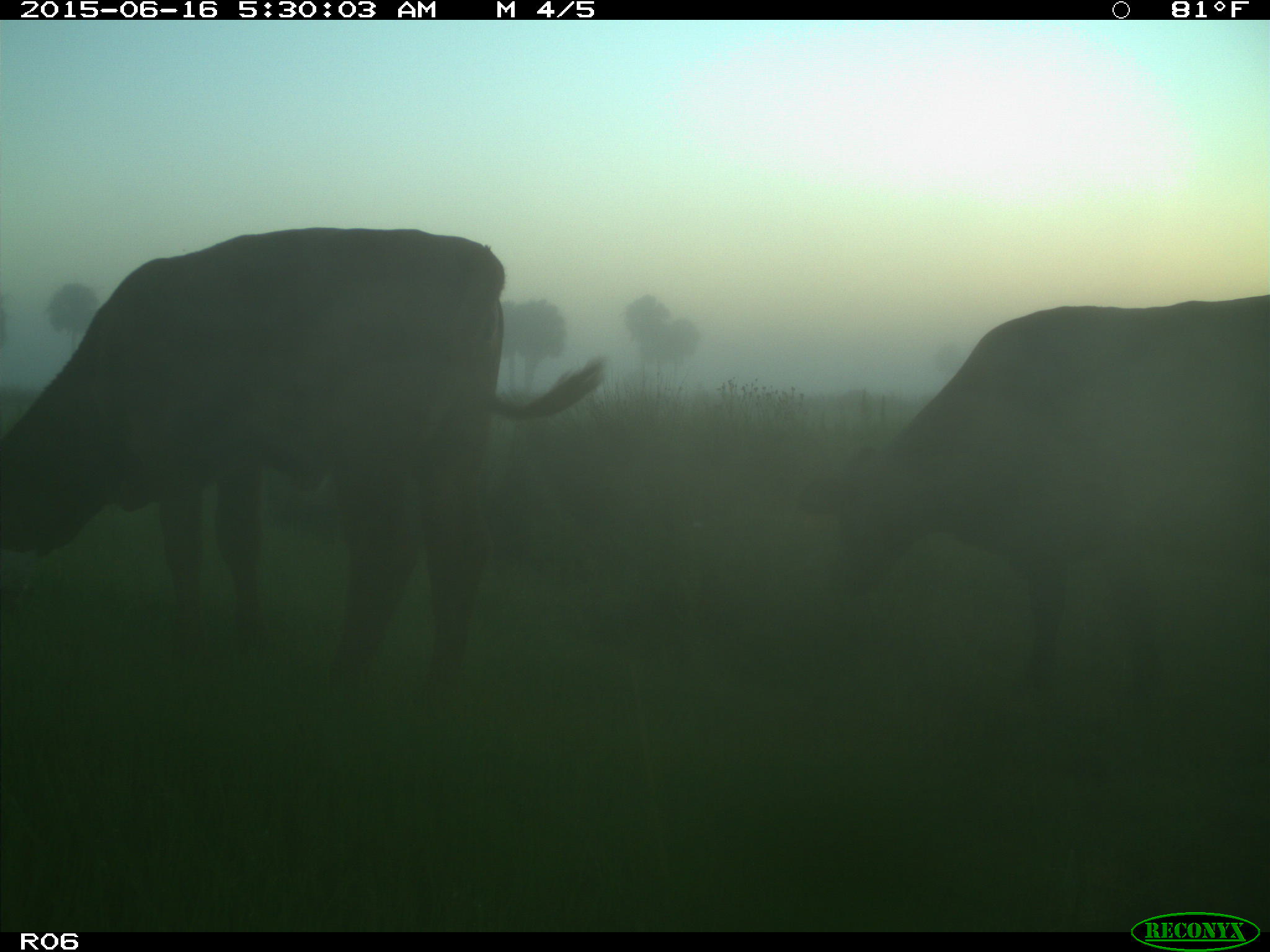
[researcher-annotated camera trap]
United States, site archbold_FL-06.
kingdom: Animalia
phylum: Chordata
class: Mammalia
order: Artiodactyla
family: Bovidae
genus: Bos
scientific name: Bos taurus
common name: domestic cow